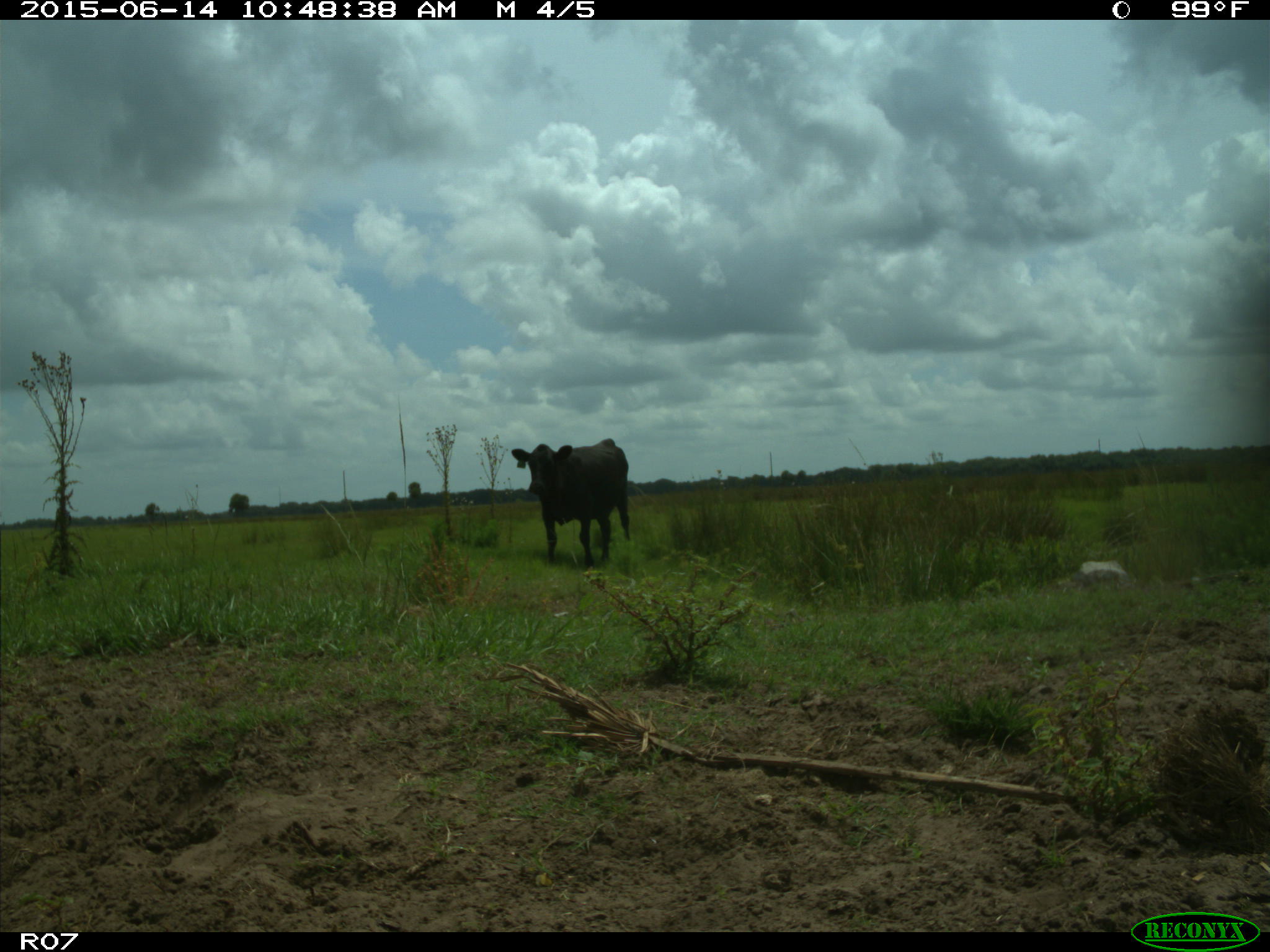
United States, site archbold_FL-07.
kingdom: Animalia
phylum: Chordata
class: Mammalia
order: Artiodactyla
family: Bovidae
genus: Bos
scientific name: Bos taurus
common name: domestic cow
Bos taurus (domestic cow).